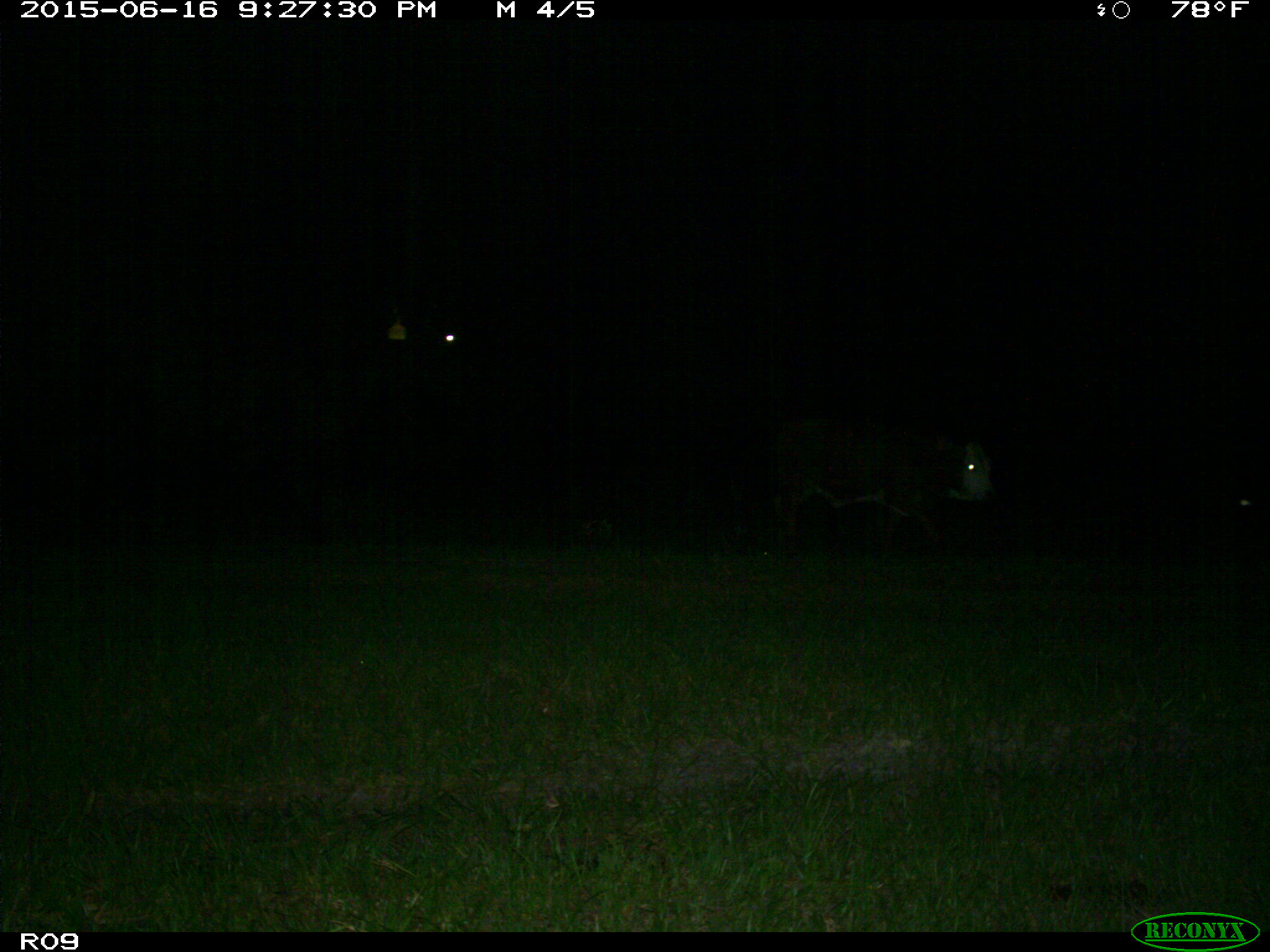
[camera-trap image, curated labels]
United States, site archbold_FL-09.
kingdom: Animalia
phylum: Chordata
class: Mammalia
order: Artiodactyla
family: Bovidae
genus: Bos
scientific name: Bos taurus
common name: domestic cow